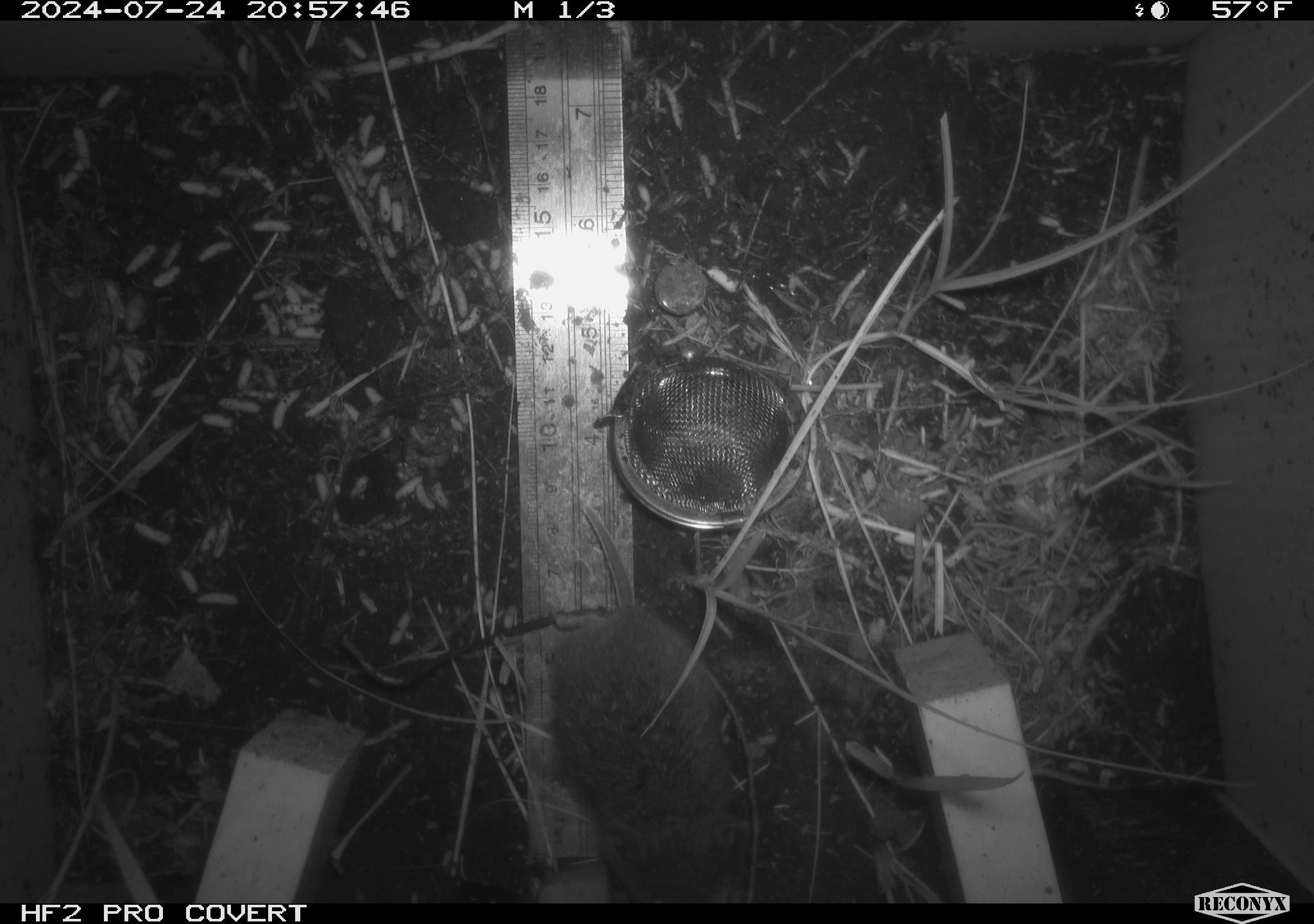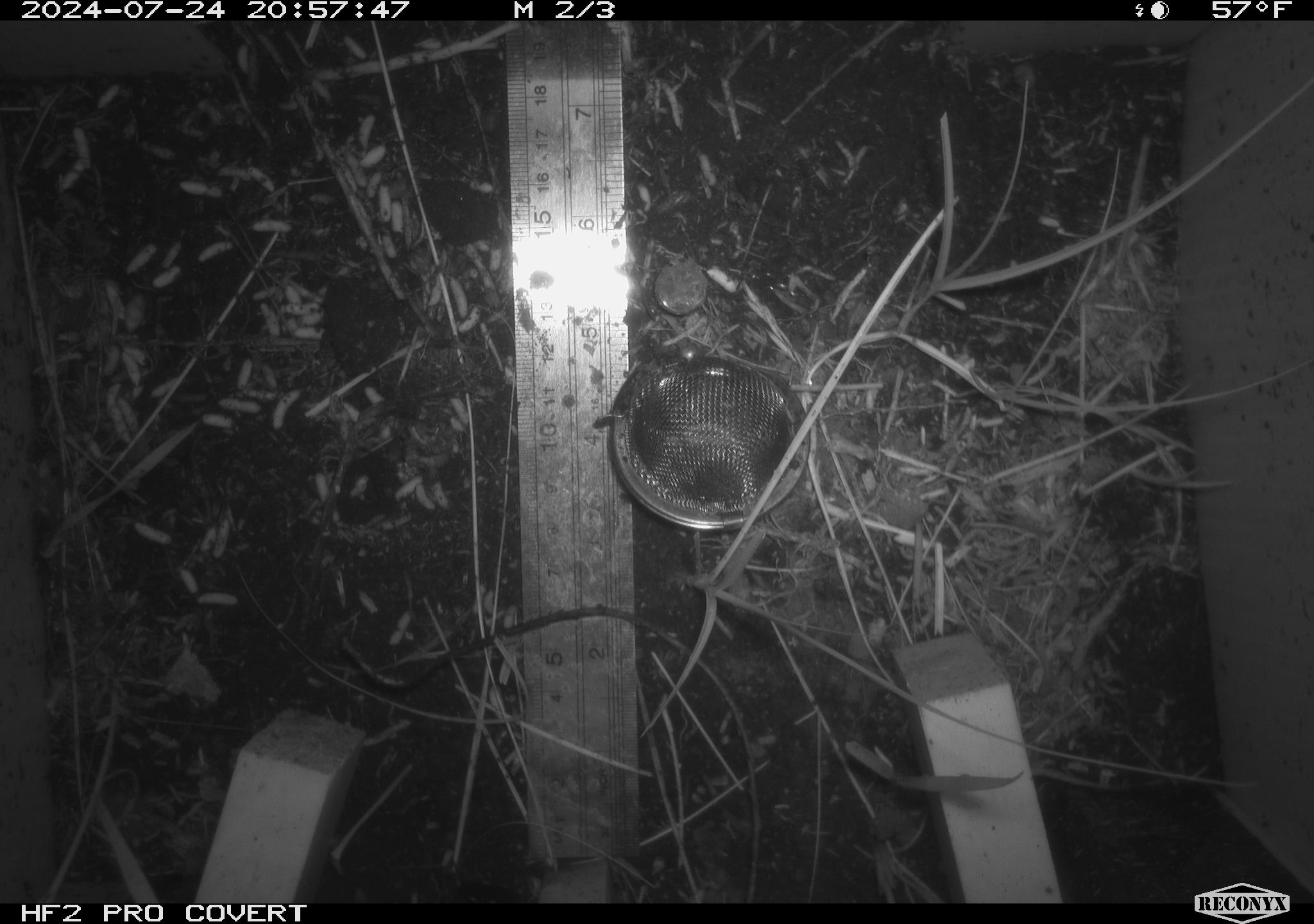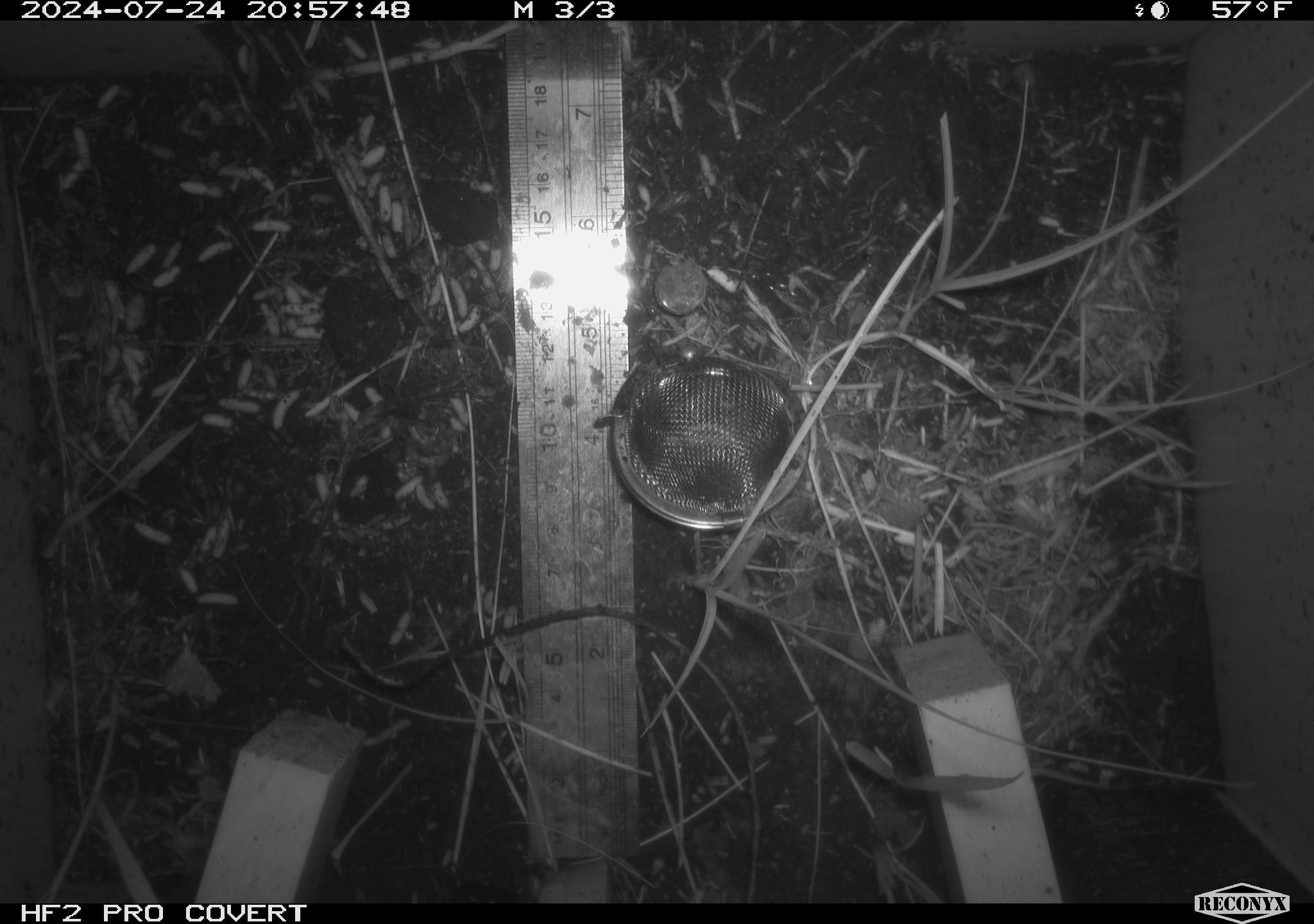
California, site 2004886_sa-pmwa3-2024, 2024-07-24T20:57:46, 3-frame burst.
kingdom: Animalia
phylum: Chordata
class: Mammalia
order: Rodentia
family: Cricetidae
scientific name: Arvicolinae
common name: voles, lemmings, and muskrats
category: arvicolinae subfamily